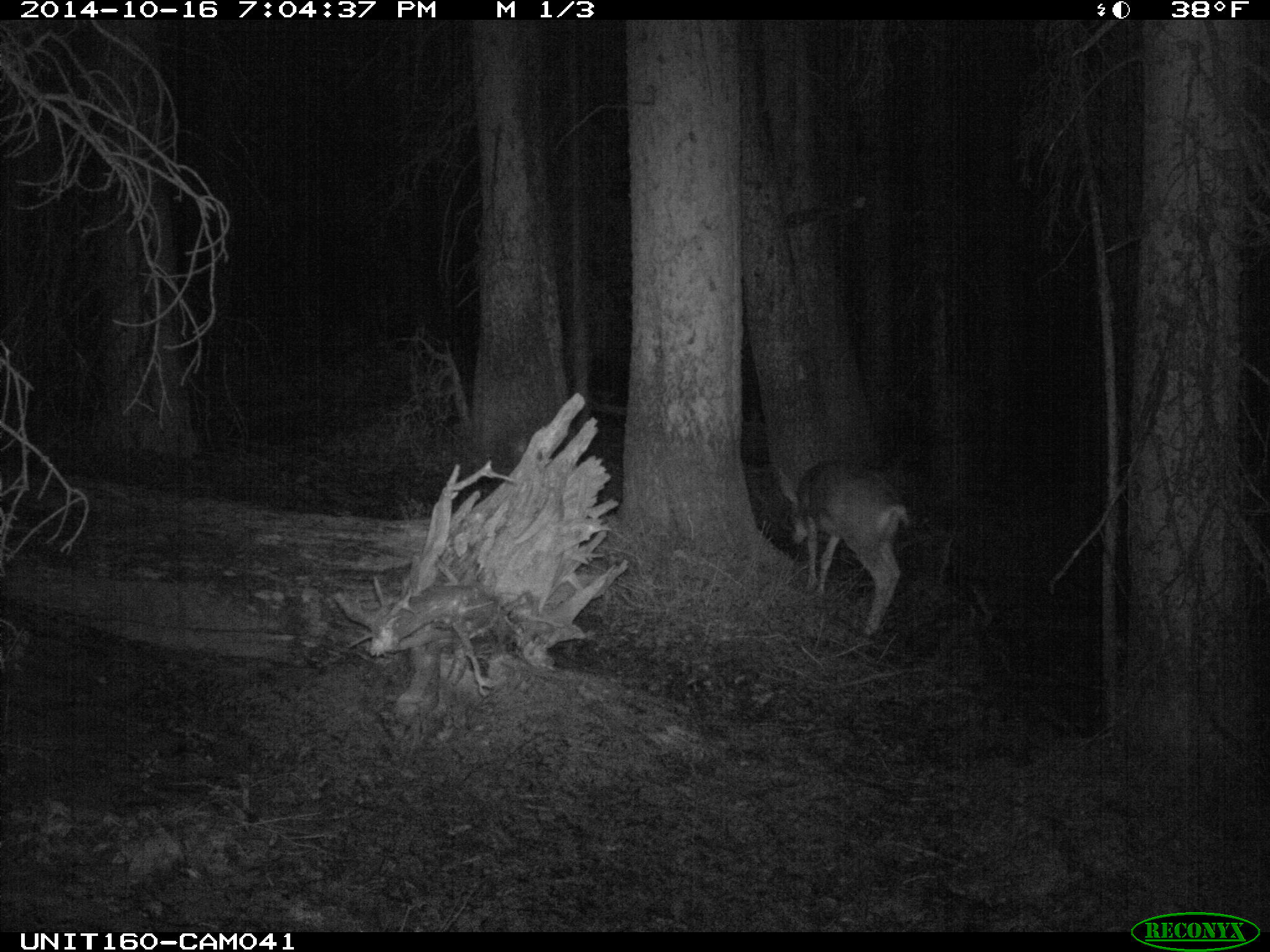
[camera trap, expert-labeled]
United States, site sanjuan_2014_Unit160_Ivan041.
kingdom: Animalia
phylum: Chordata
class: Mammalia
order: Artiodactyla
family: Cervidae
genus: Odocoileus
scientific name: Odocoileus hemionus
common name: mule deer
Odocoileus hemionus (mule deer).